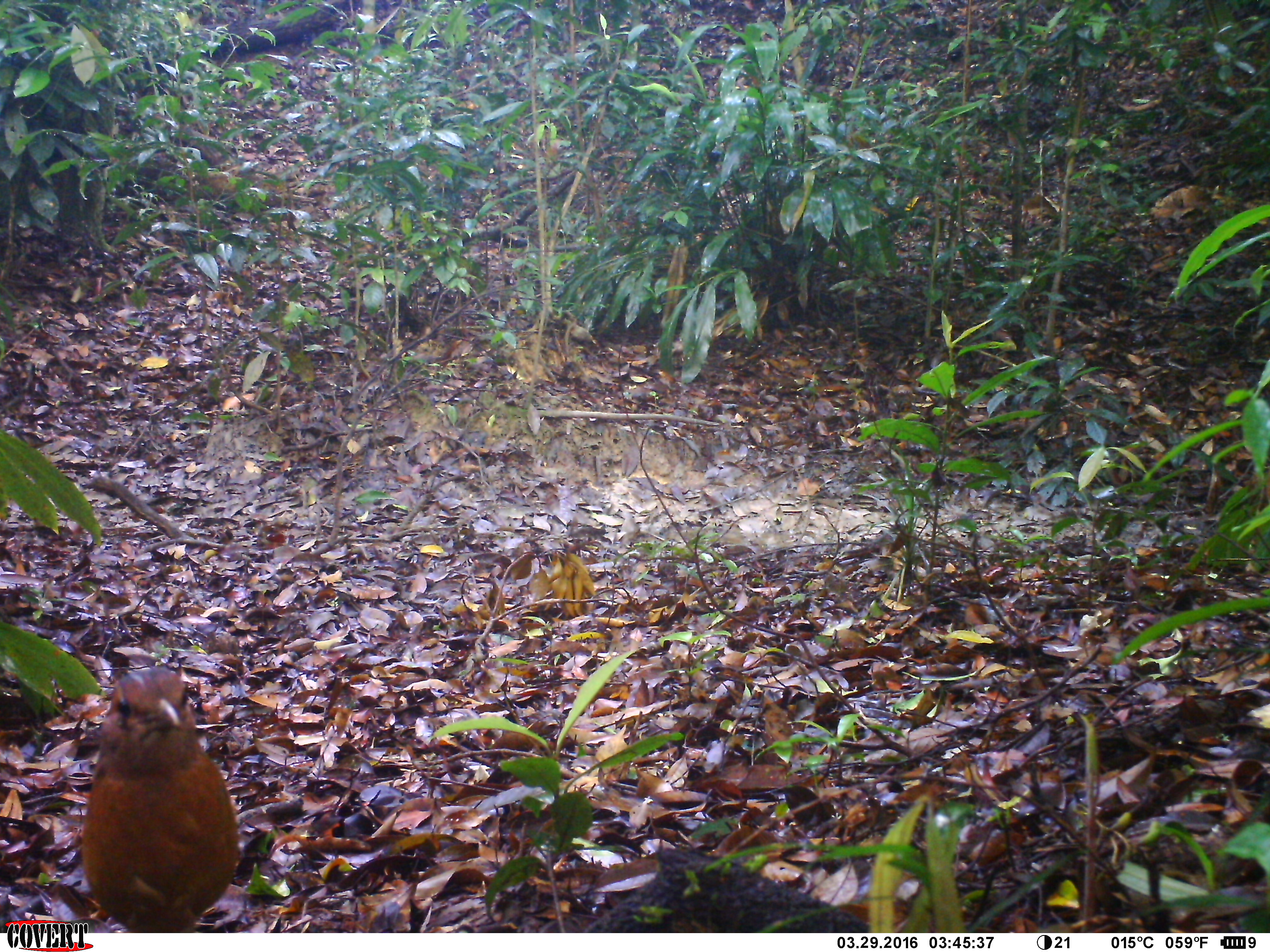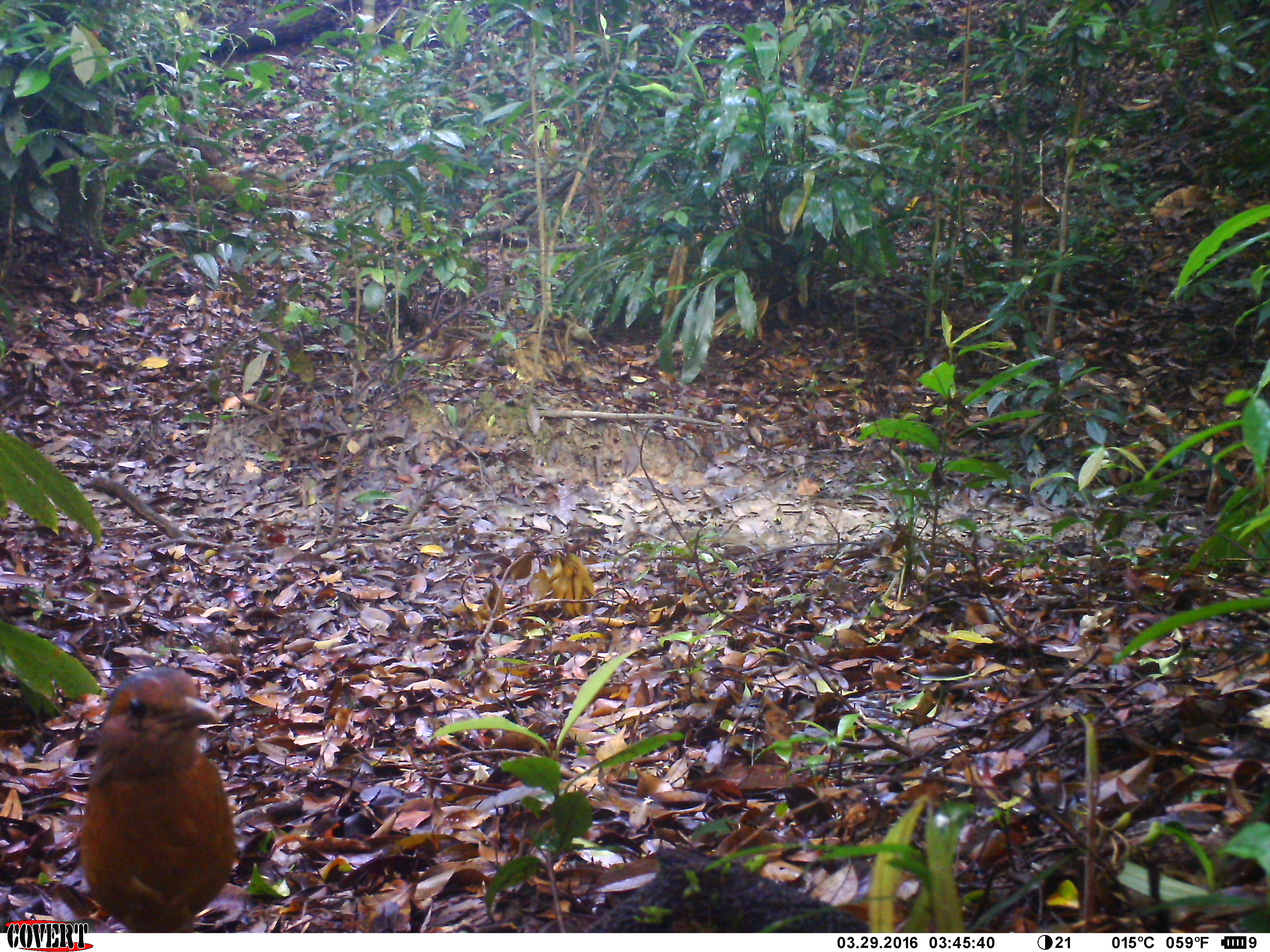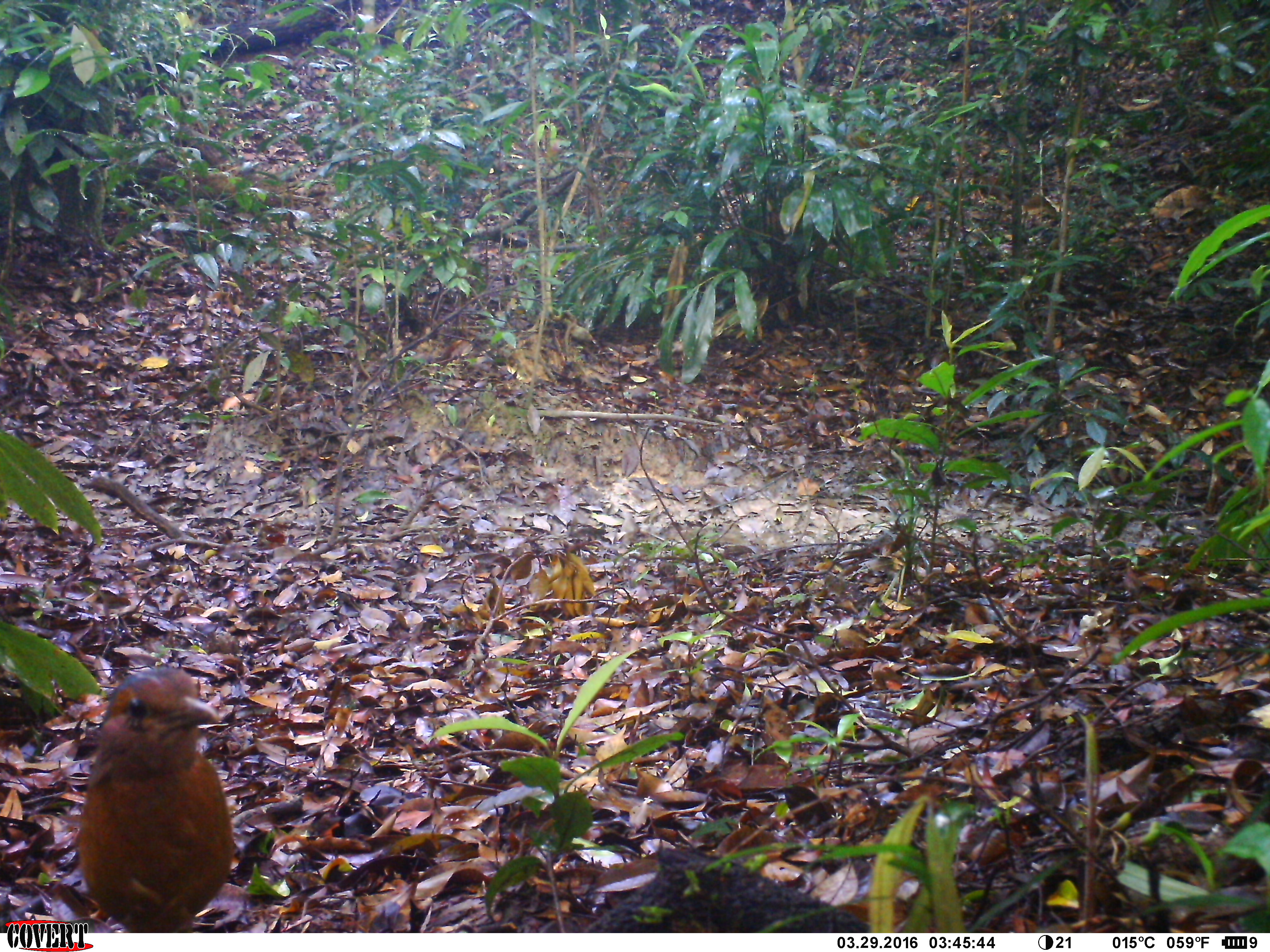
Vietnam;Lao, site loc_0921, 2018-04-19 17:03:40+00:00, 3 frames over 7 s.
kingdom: Animalia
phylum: Chordata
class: Aves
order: Passeriformes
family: Pittidae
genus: Pitta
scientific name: Pitta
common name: typical pittas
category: unidentified pitta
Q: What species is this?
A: Unidentified pitta (typical pittas) (Pitta).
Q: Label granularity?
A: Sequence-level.